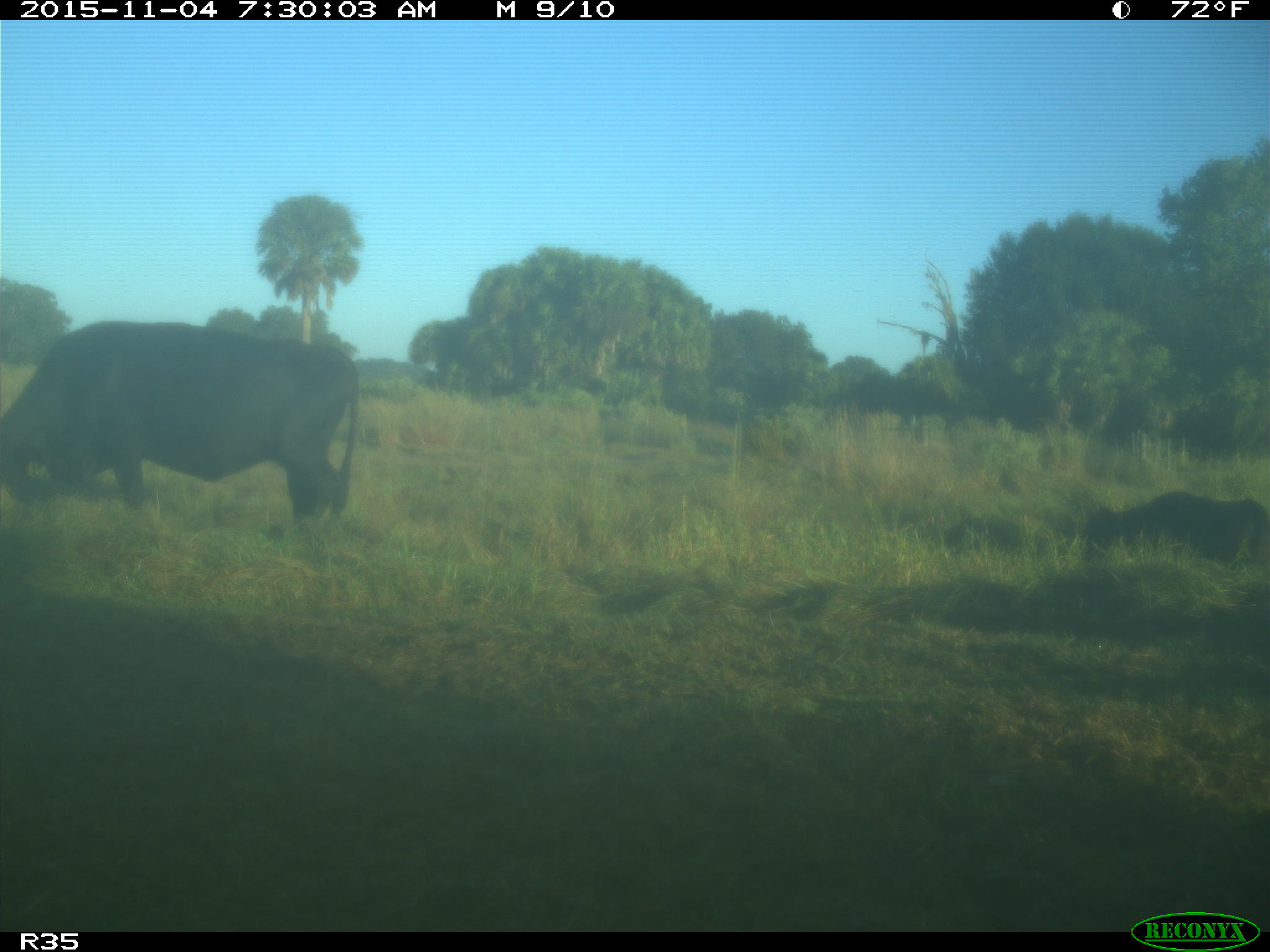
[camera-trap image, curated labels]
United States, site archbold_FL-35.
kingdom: Animalia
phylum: Chordata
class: Mammalia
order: Artiodactyla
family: Bovidae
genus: Bos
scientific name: Bos taurus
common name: domestic cow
Bos taurus (domestic cow).